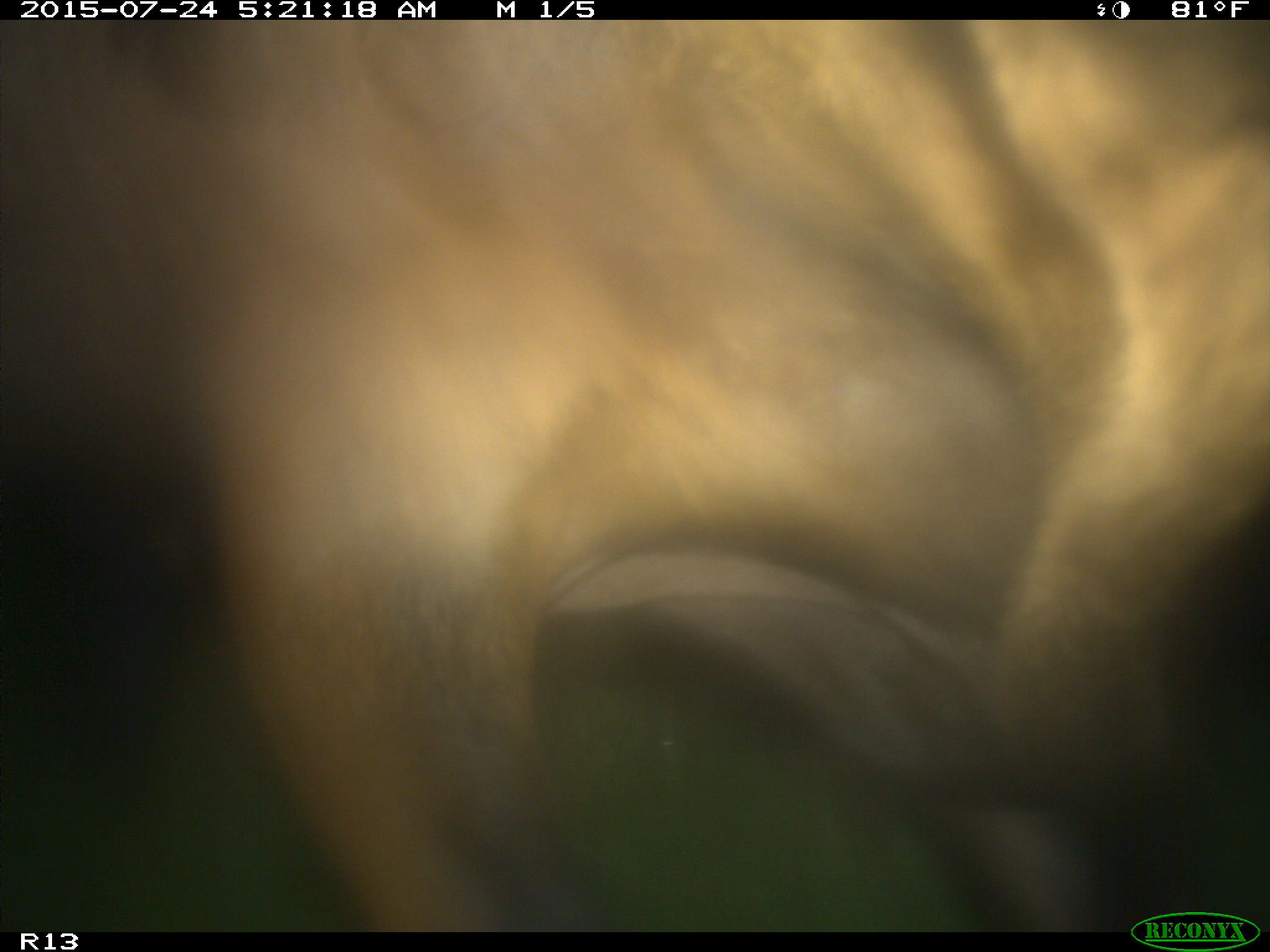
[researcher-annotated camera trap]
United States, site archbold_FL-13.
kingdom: Animalia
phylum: Chordata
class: Mammalia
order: Artiodactyla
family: Bovidae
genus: Bos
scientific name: Bos taurus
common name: domestic cow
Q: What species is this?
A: Bos taurus (domestic cow).